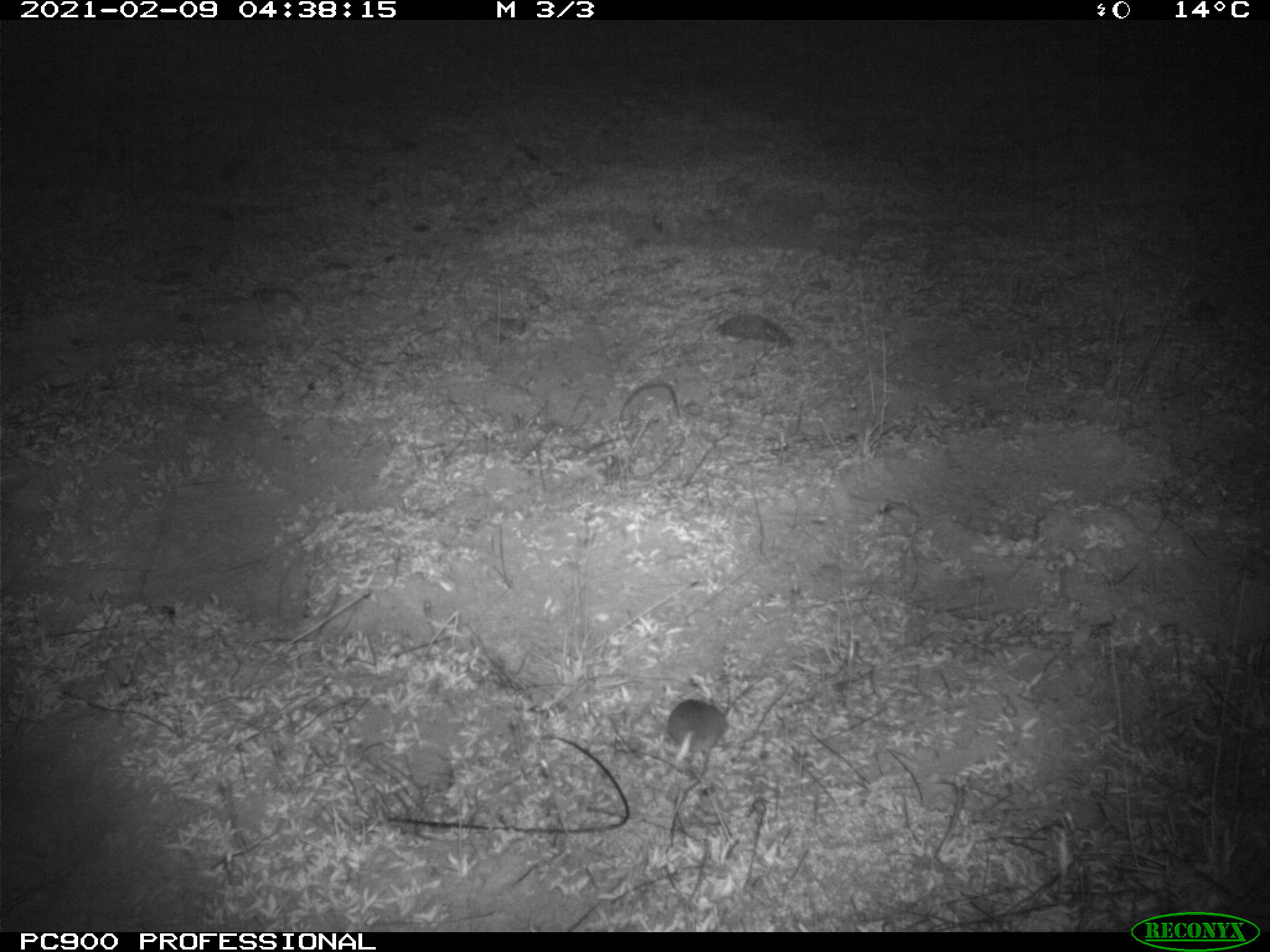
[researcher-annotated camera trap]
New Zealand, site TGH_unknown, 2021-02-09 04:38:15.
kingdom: Animalia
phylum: Chordata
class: Mammalia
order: Rodentia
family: Muridae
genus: Mus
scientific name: Mus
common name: mouse